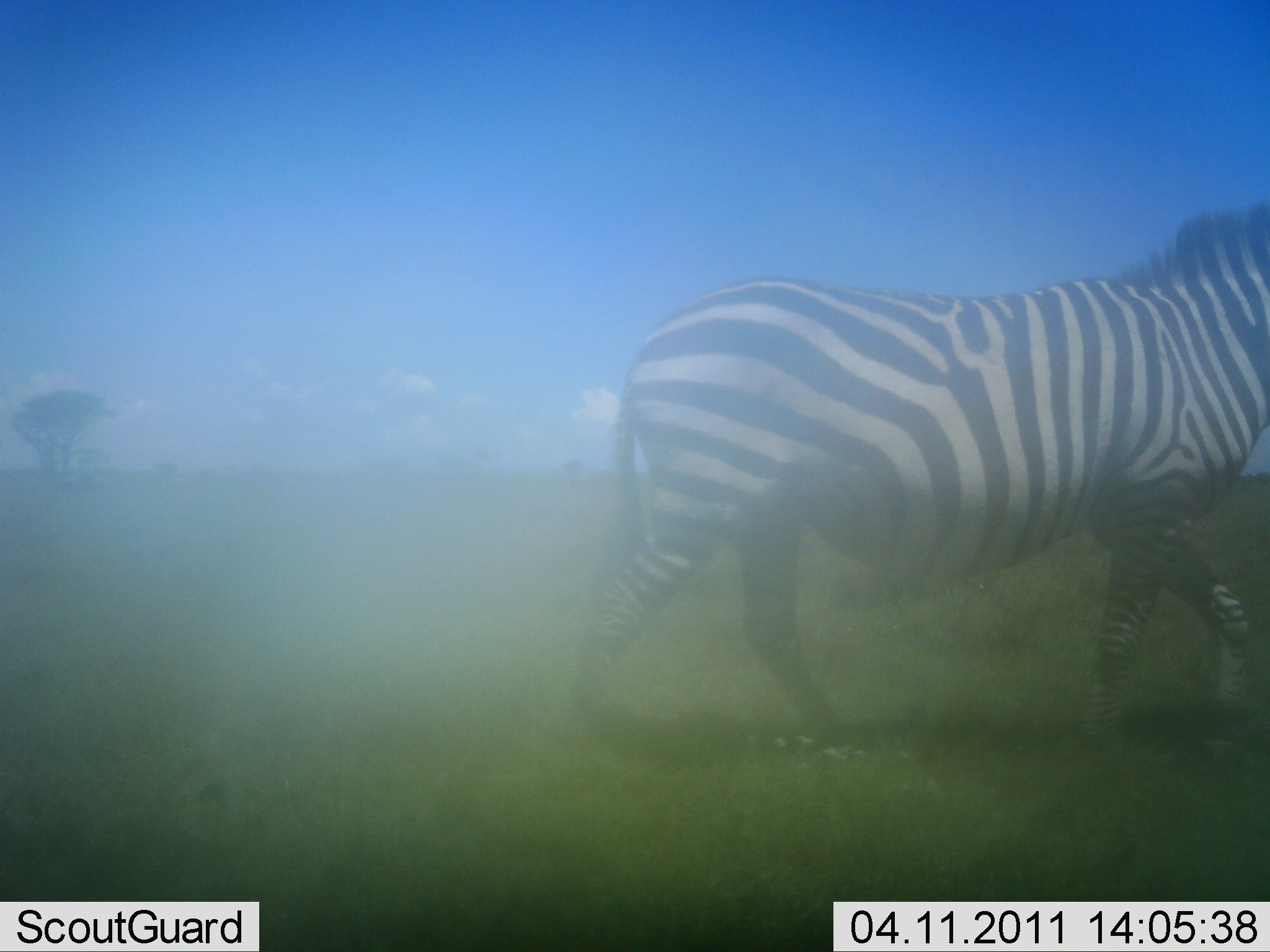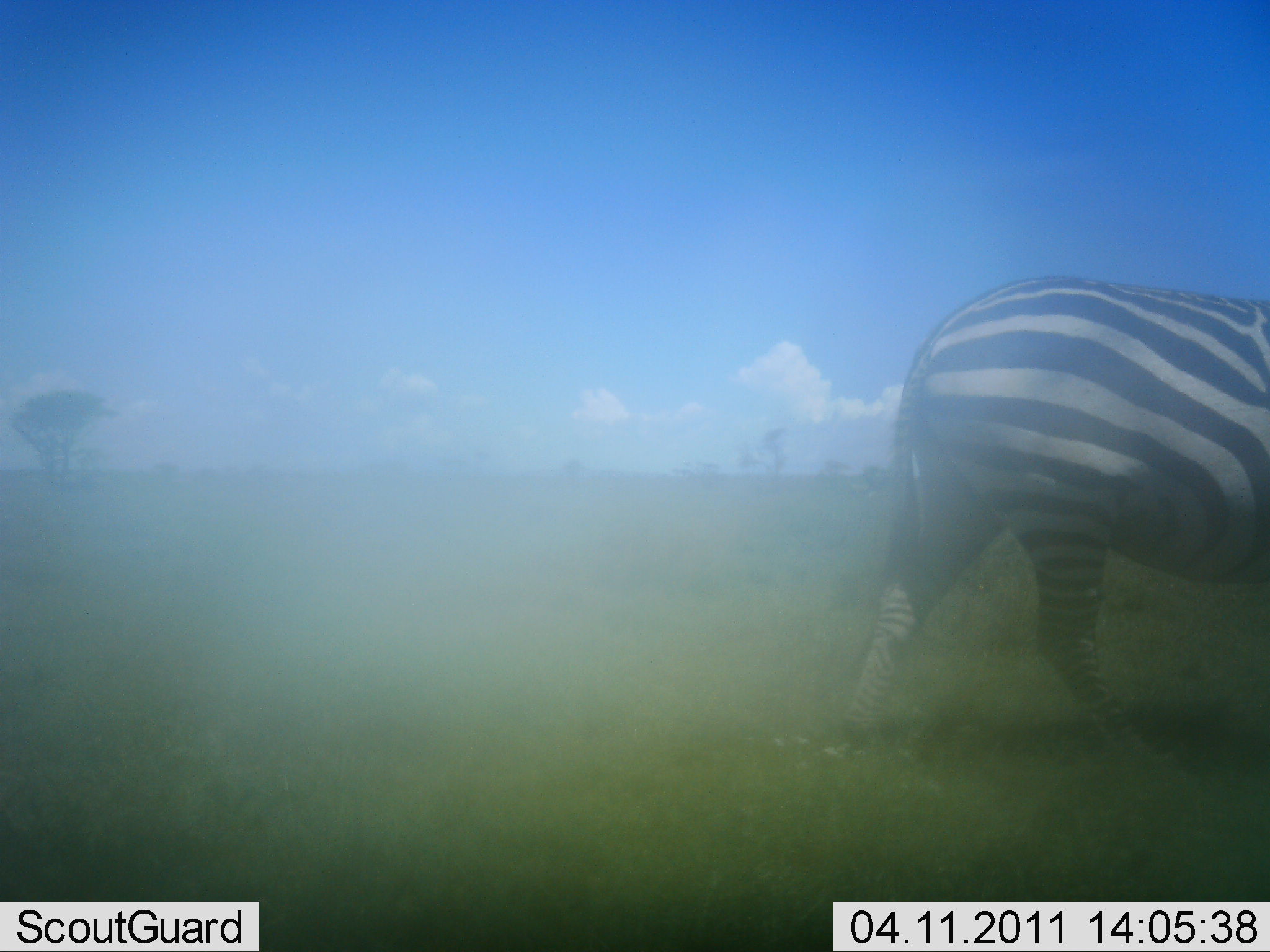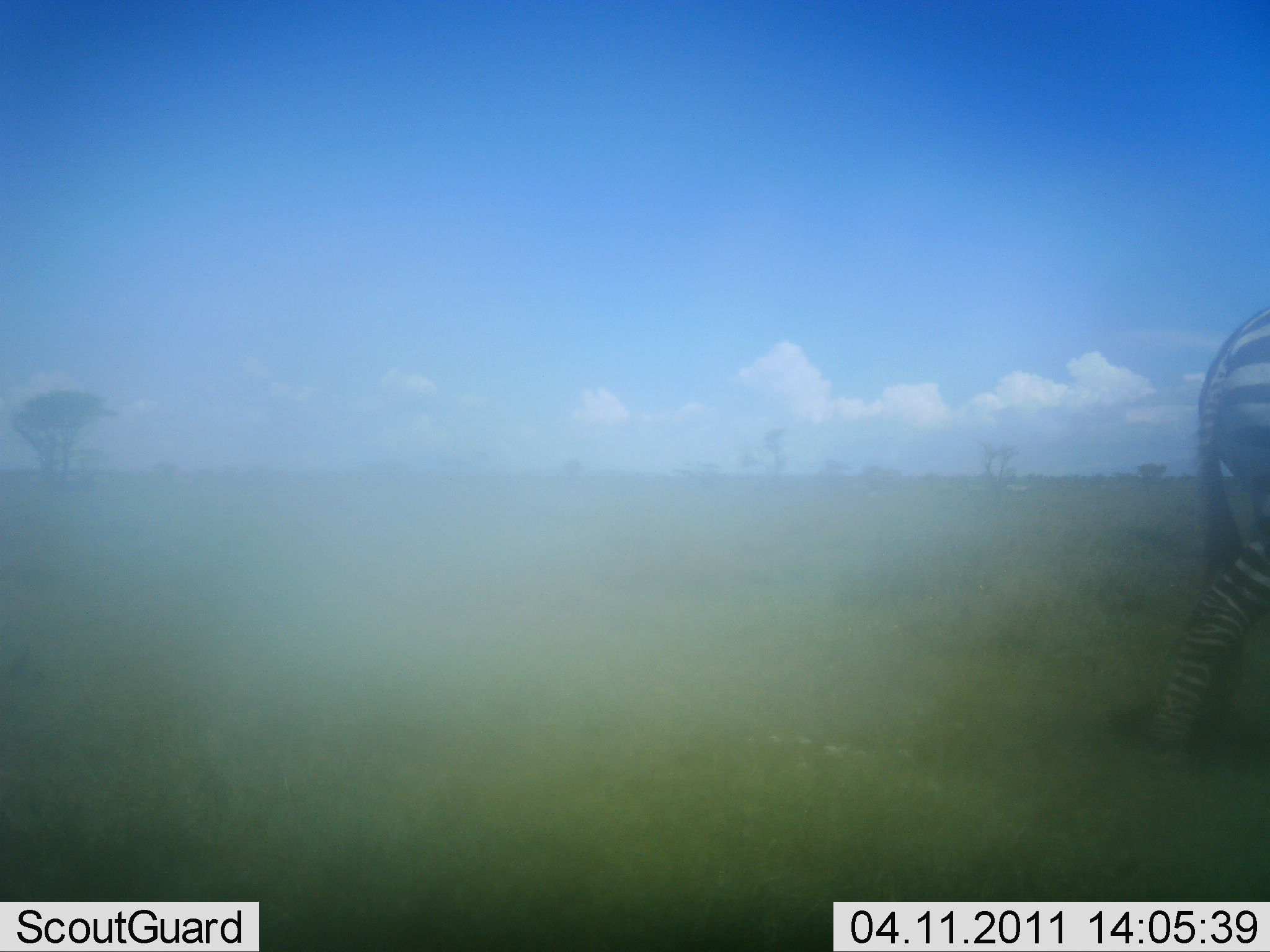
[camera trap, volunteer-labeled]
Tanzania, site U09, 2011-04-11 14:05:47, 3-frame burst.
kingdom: Animalia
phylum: Chordata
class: Mammalia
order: Perissodactyla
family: Equidae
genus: Equus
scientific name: Equus quagga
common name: plains zebra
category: zebra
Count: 1.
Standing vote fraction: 9%.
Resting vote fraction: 0%.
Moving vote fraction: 91%.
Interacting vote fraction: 0%.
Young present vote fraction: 0%.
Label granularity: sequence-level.